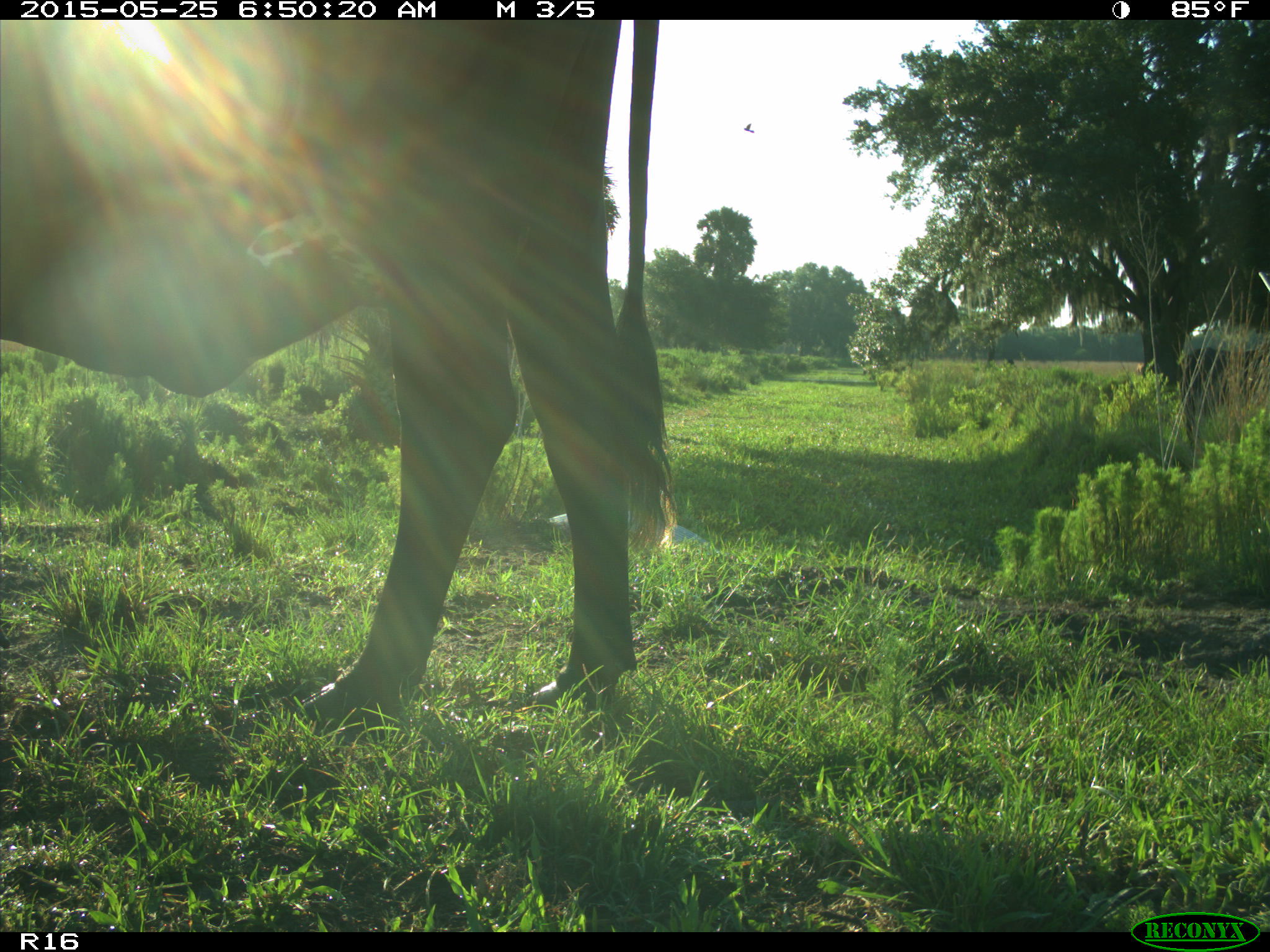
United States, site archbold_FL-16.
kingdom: Animalia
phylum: Chordata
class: Mammalia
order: Artiodactyla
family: Bovidae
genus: Bos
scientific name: Bos taurus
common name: domestic cow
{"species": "Bos taurus (domestic cow)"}